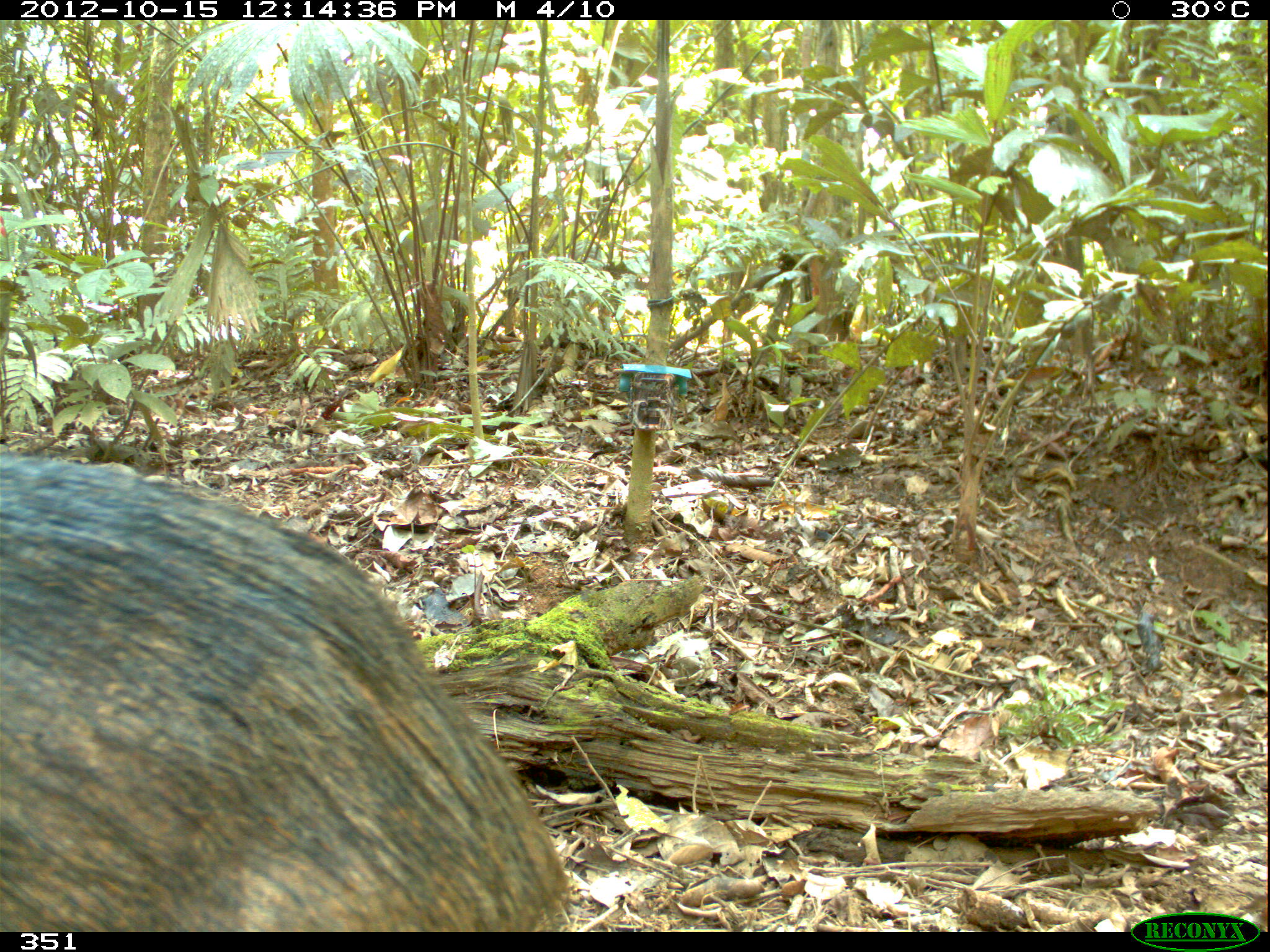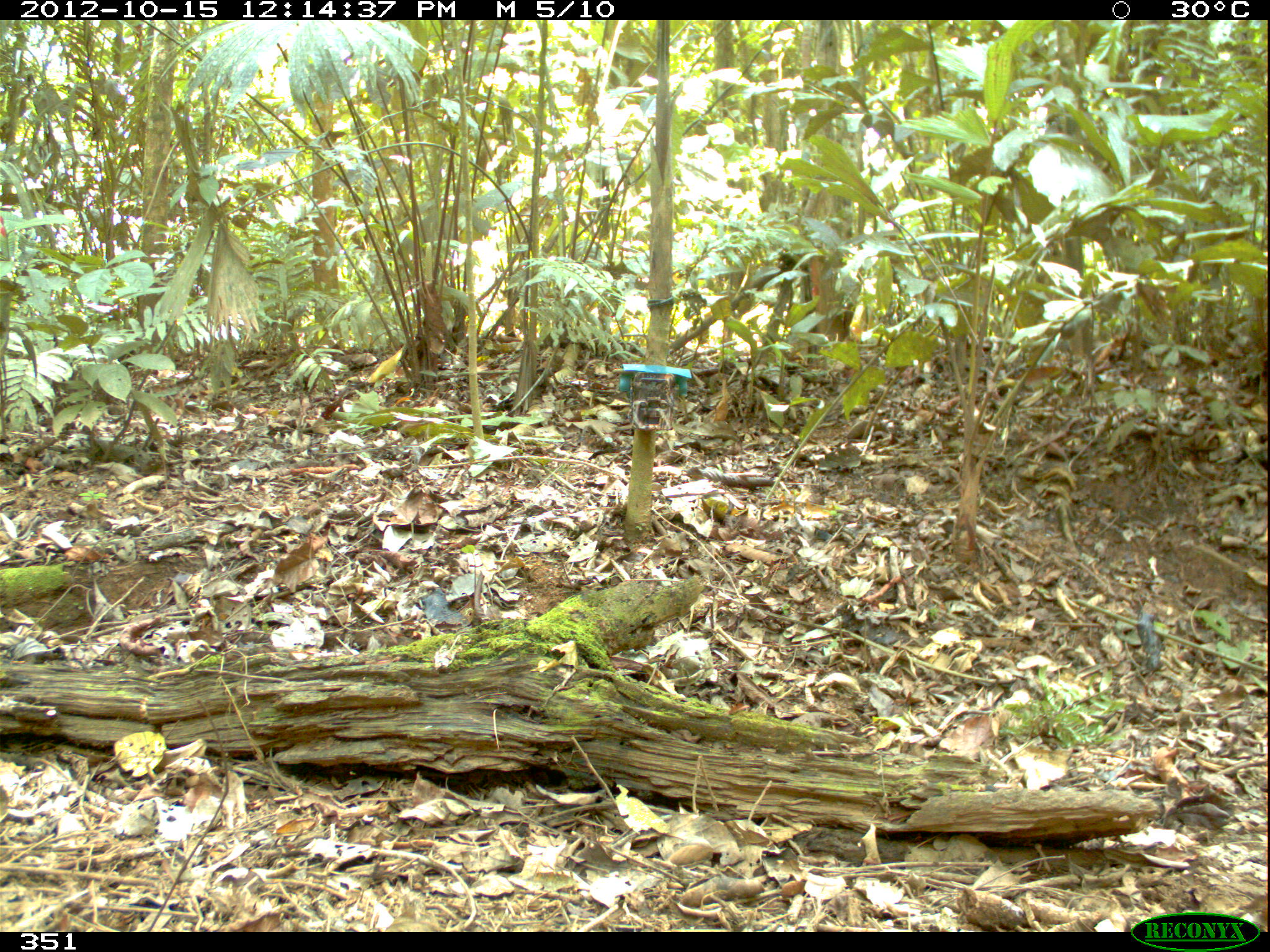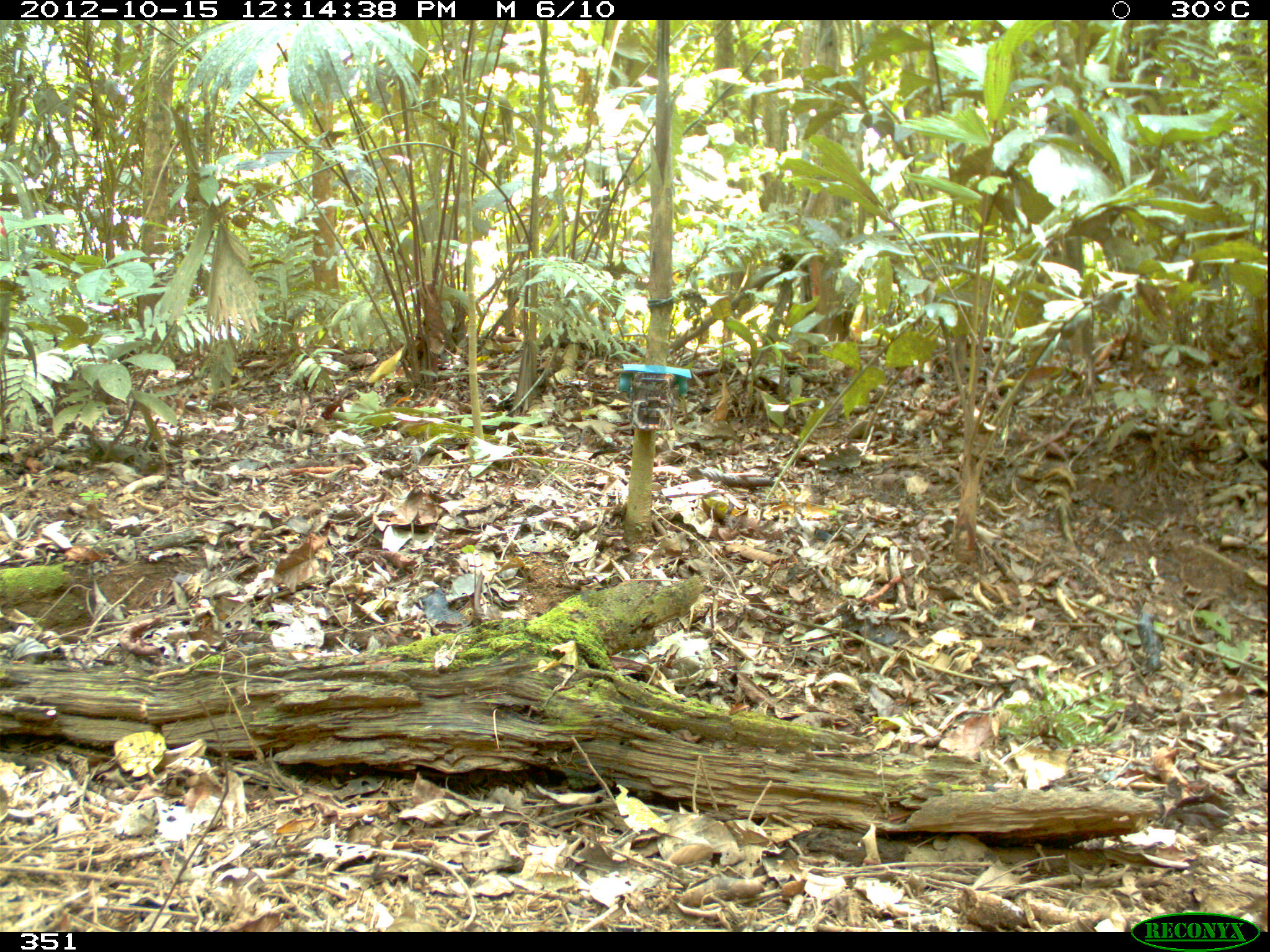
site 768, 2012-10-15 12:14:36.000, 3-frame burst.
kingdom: Animalia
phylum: Chordata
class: Mammalia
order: Artiodactyla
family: Tayassuidae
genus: Tayassu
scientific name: Tayassu pecari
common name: white-lipped peccary